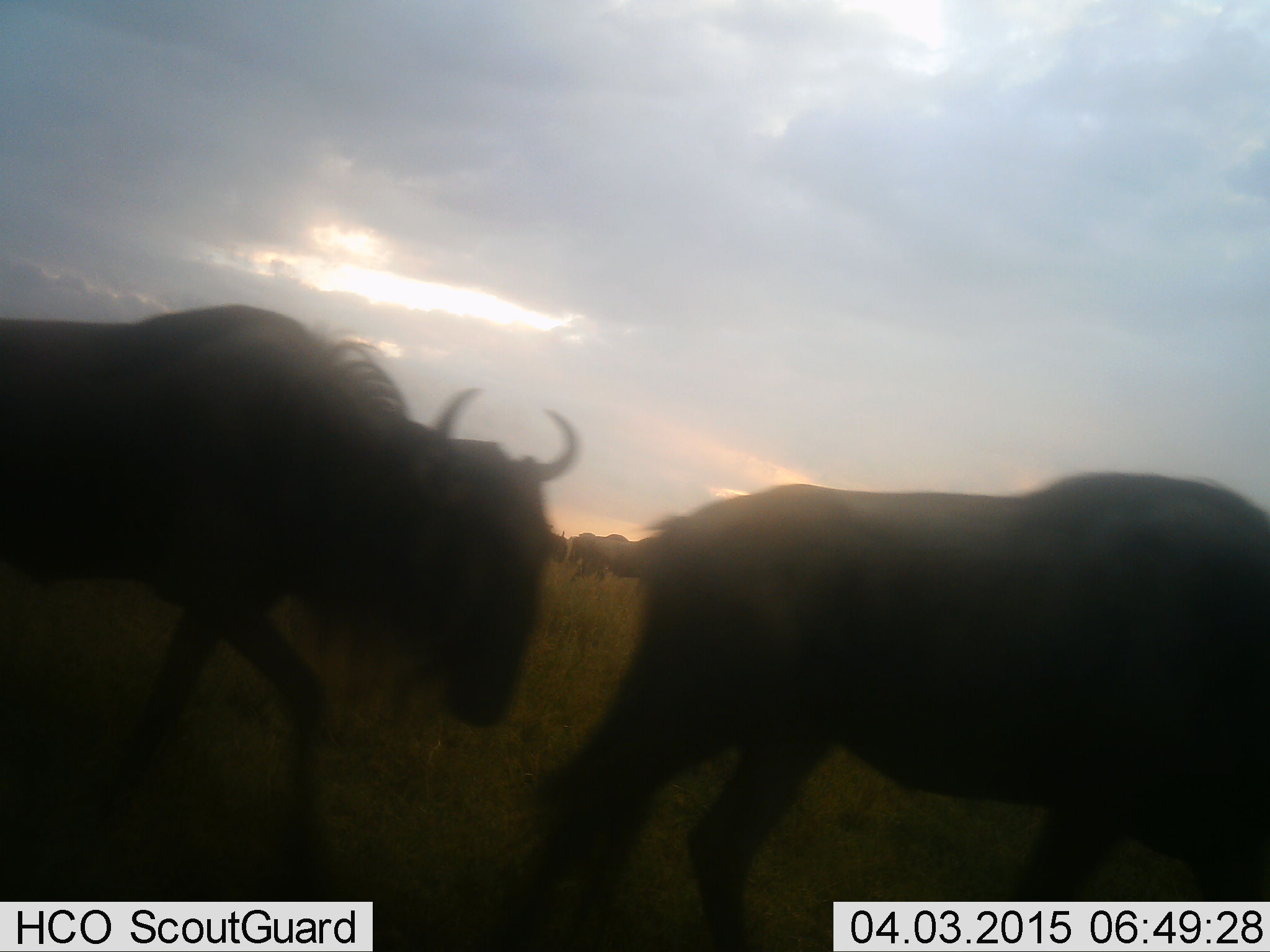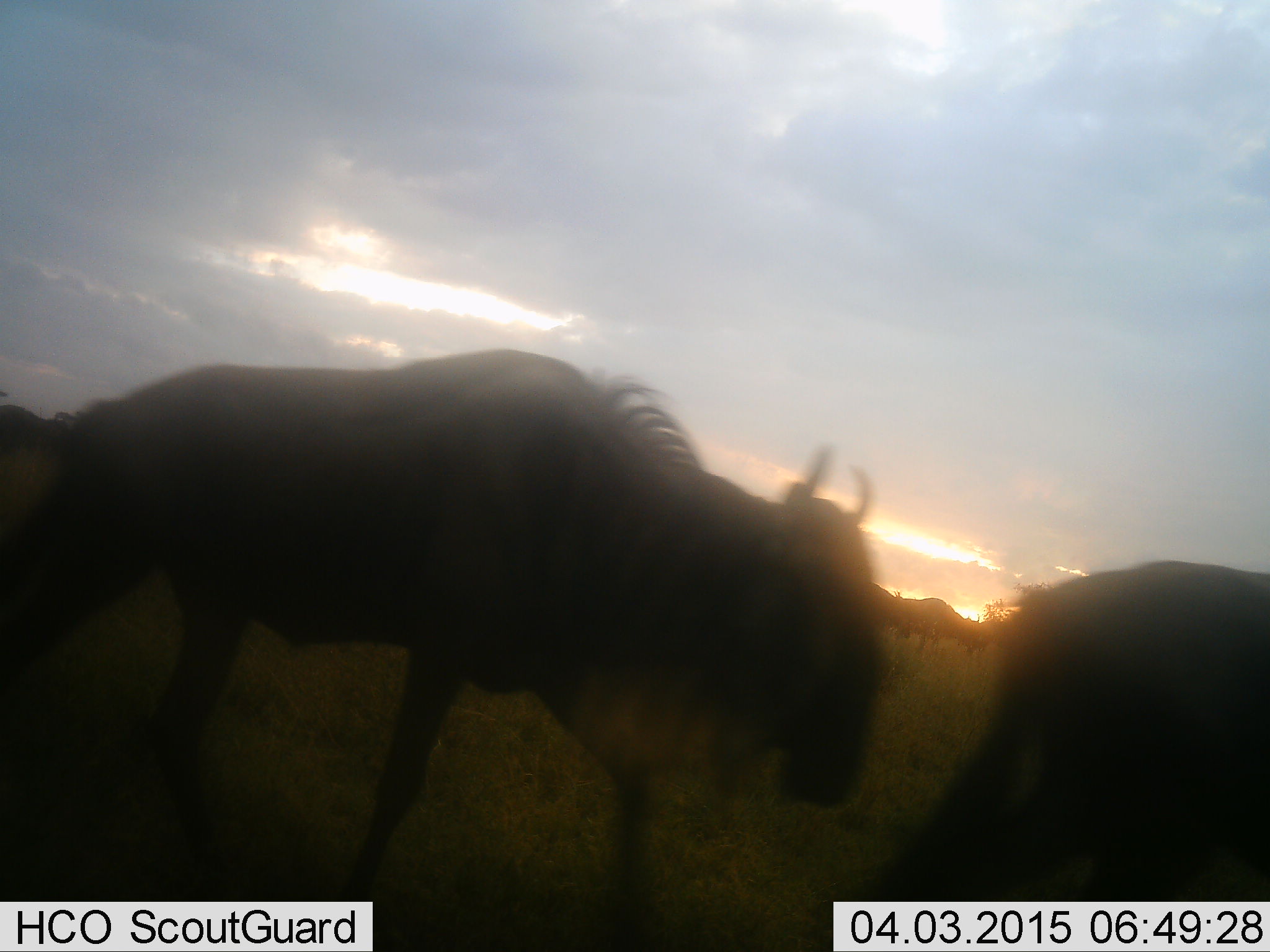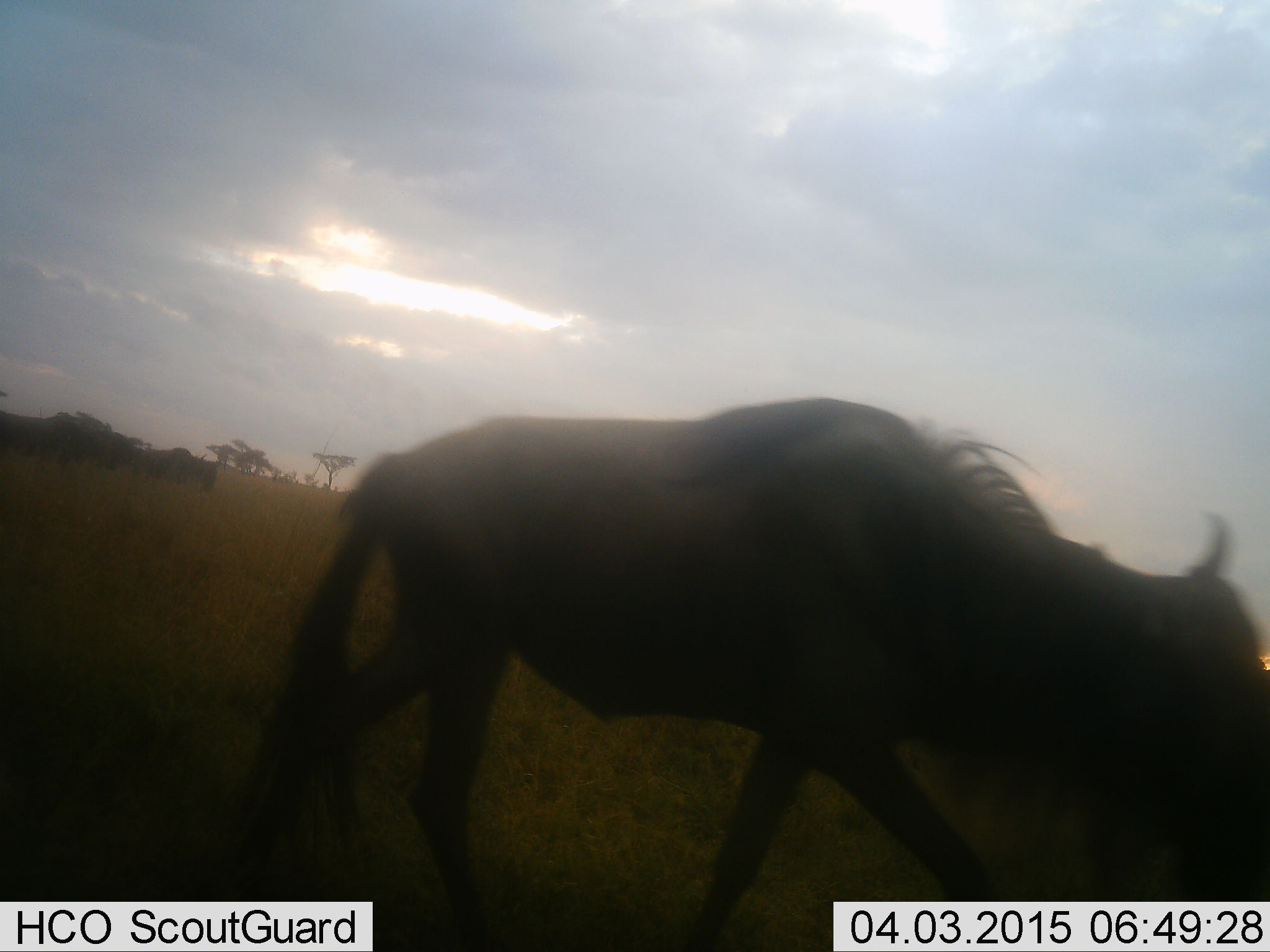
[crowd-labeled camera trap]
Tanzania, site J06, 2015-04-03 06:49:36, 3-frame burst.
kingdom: Animalia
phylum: Chordata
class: Mammalia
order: Artiodactyla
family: Bovidae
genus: Connochaetes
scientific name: Connochaetes taurinus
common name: blue wildebeest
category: wildebeest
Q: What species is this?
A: Wildebeest (blue wildebeest) (Connochaetes taurinus).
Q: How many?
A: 5.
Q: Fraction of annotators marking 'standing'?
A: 20%.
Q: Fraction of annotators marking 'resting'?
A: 0%.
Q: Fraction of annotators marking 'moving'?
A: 100%.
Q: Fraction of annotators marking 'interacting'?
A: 0%.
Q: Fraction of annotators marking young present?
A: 0%.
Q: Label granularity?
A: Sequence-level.